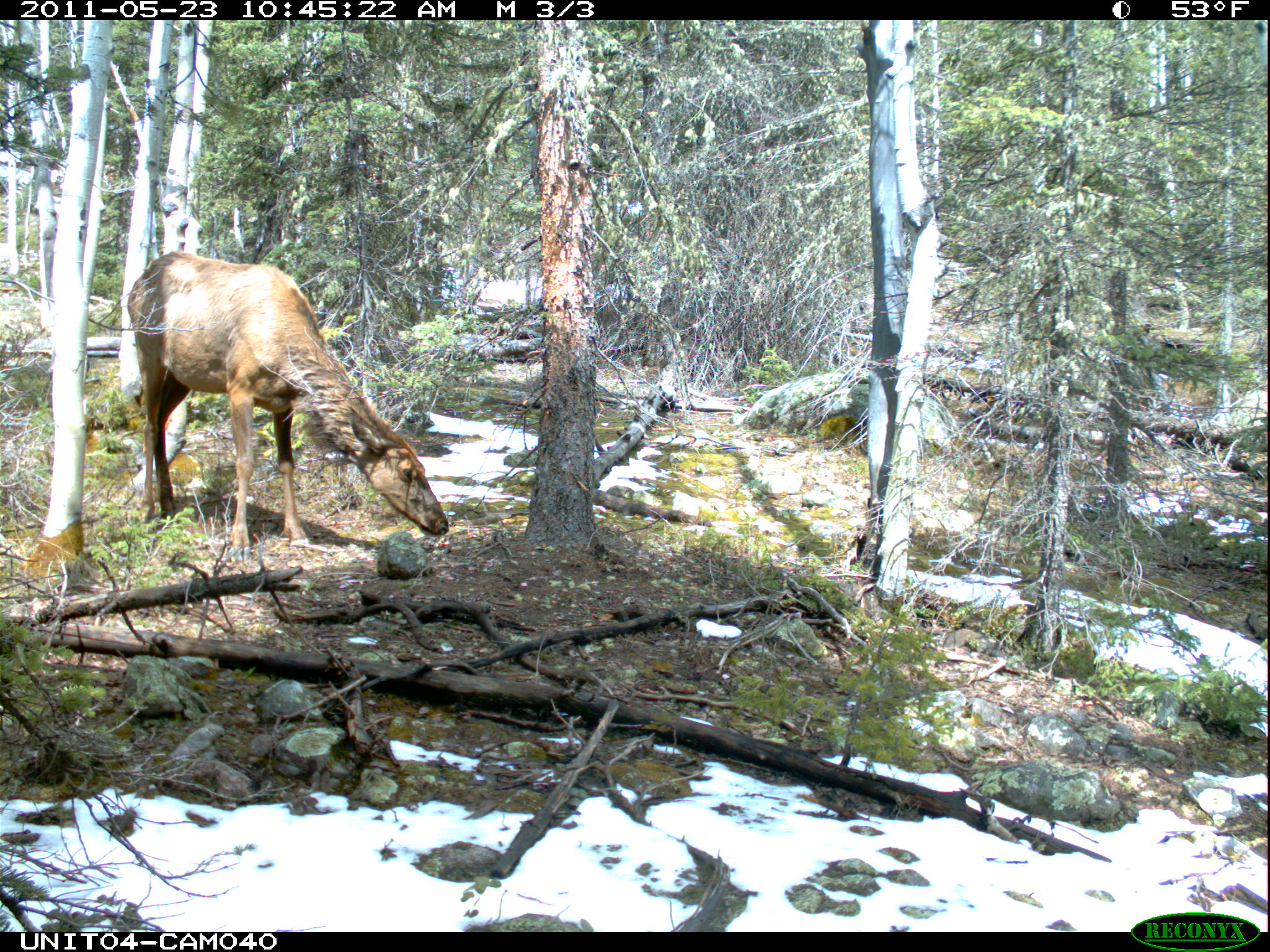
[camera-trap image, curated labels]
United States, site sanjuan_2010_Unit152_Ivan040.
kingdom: Animalia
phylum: Chordata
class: Mammalia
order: Artiodactyla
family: Cervidae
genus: Cervus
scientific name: Cervus elaphus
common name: red deer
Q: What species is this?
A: Cervus elaphus (red deer).